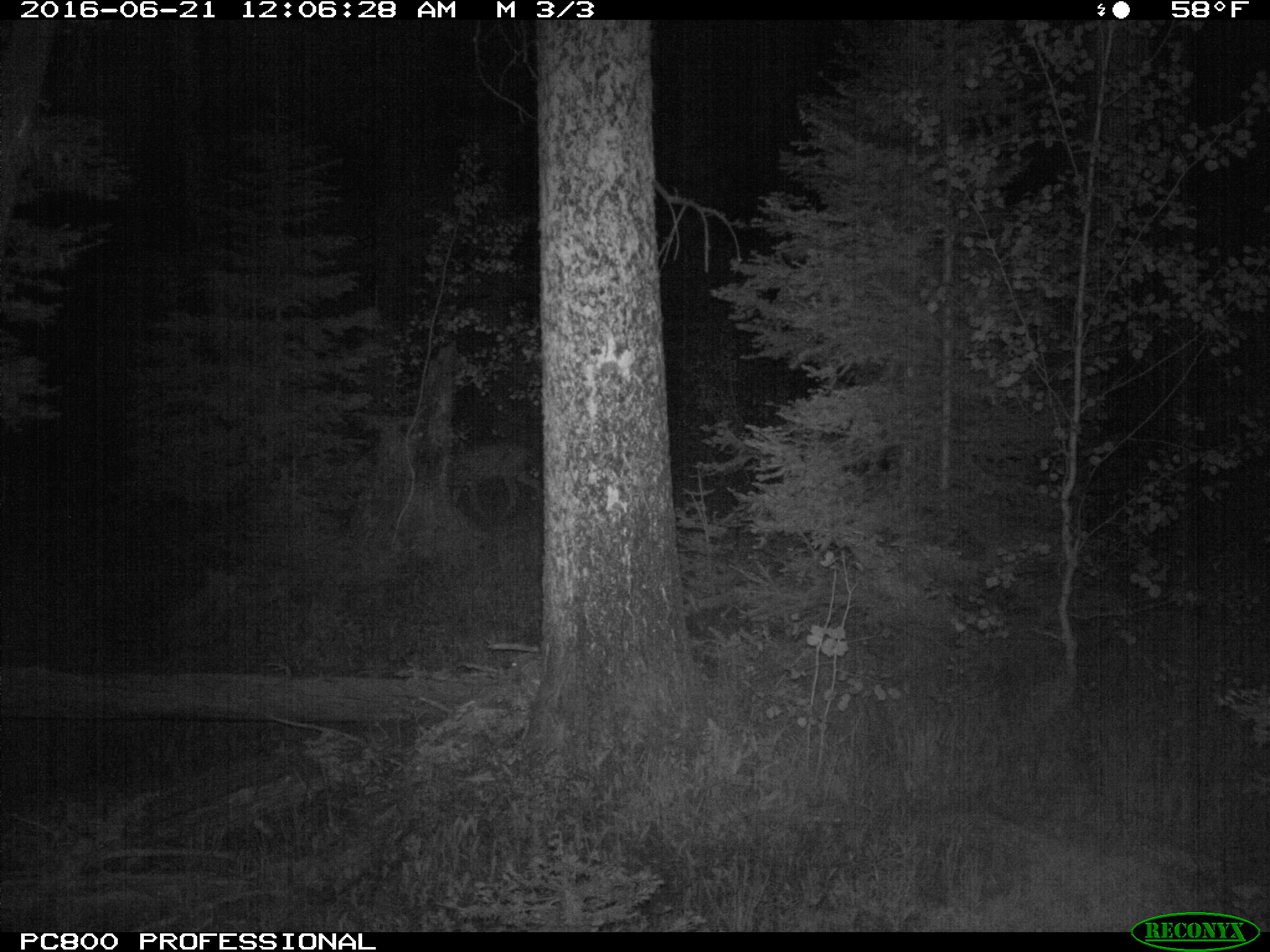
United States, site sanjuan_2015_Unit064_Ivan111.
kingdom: Animalia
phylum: Chordata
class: Mammalia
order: Artiodactyla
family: Cervidae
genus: Odocoileus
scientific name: Odocoileus hemionus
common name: mule deer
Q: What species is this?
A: Odocoileus hemionus (mule deer).